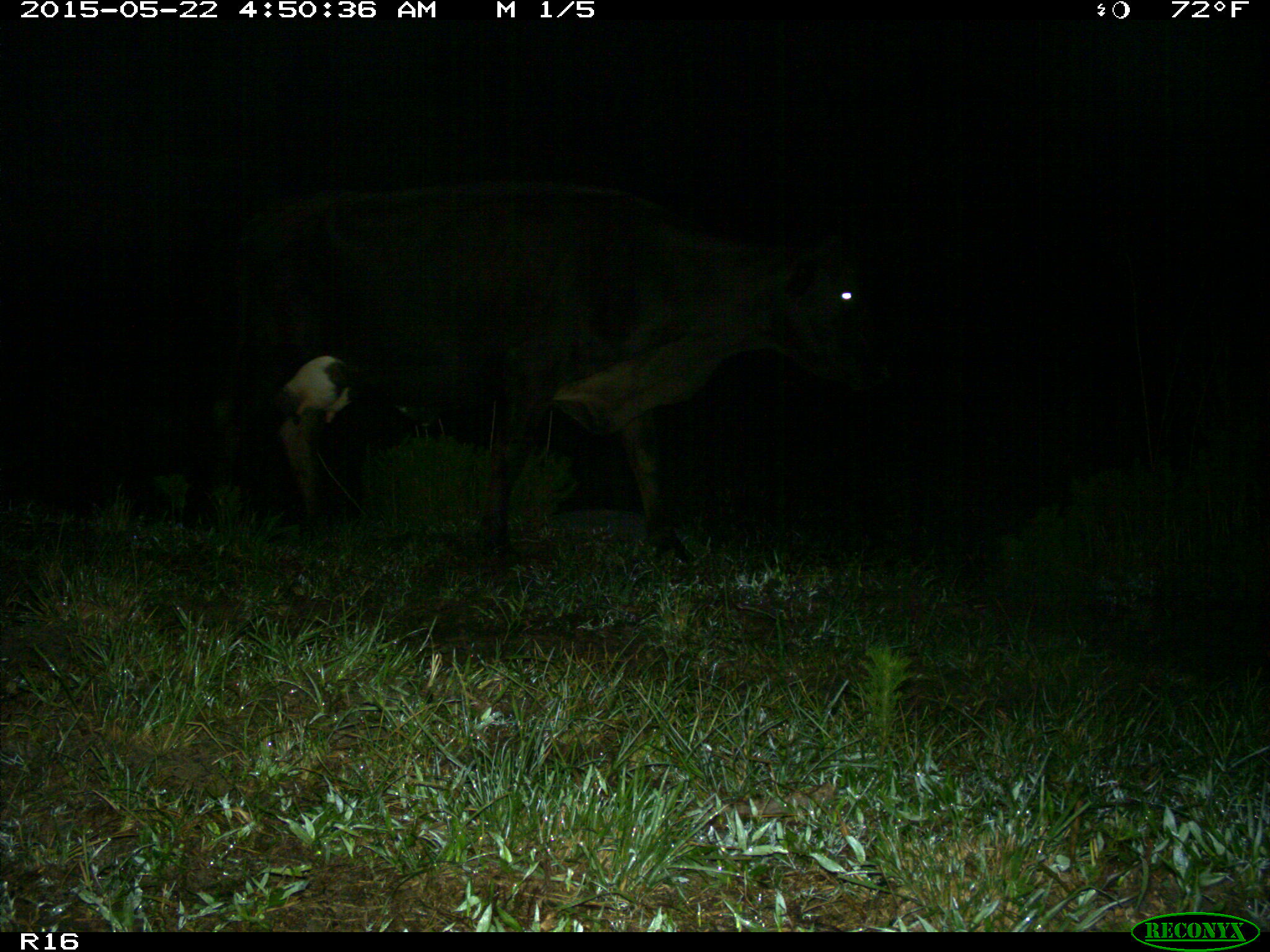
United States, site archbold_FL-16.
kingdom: Animalia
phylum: Chordata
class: Mammalia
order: Artiodactyla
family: Bovidae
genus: Bos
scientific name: Bos taurus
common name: domestic cow